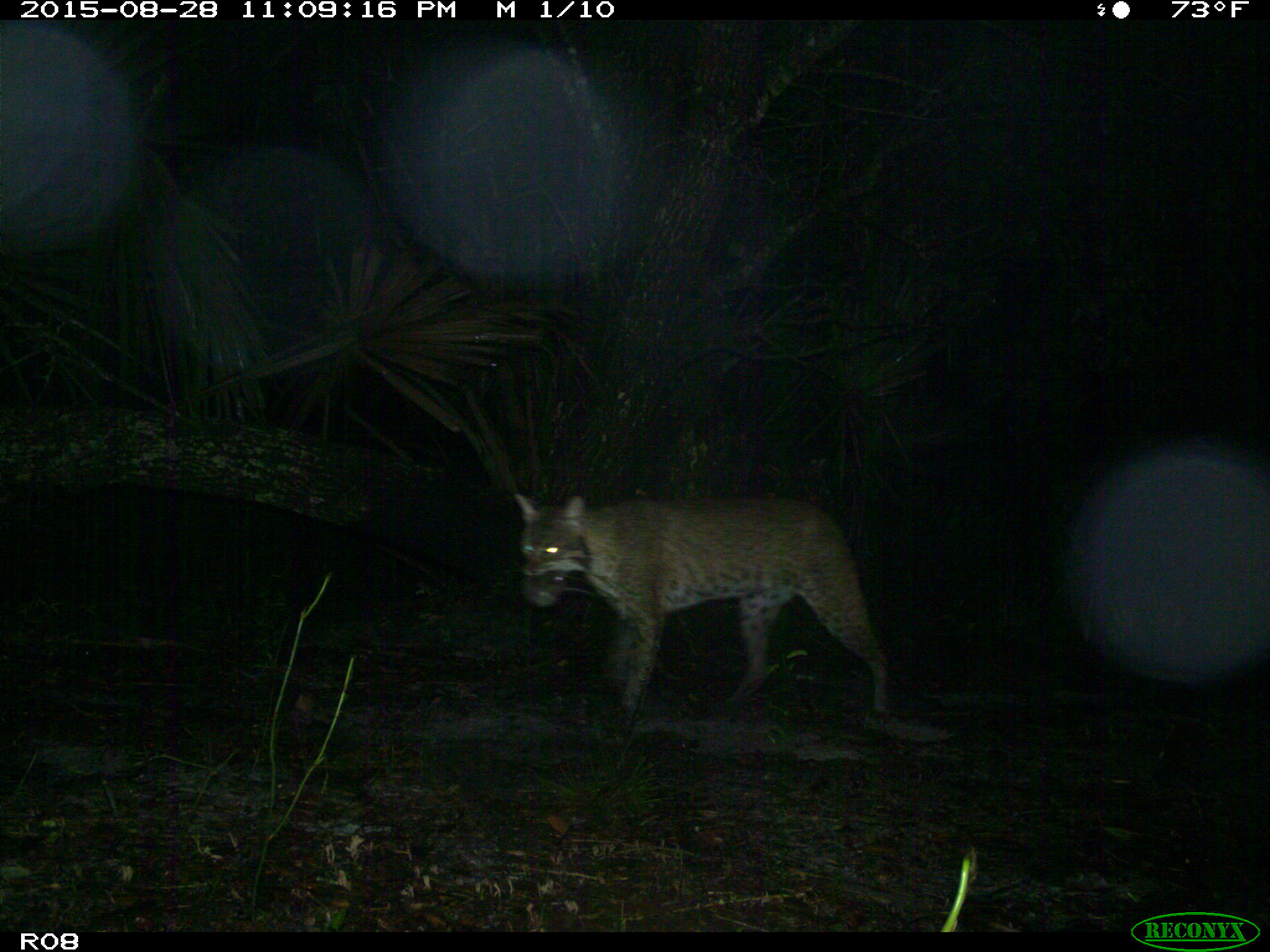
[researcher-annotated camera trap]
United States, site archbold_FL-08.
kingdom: Animalia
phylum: Chordata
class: Mammalia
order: Carnivora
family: Felidae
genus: Lynx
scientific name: Lynx rufus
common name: bobcat